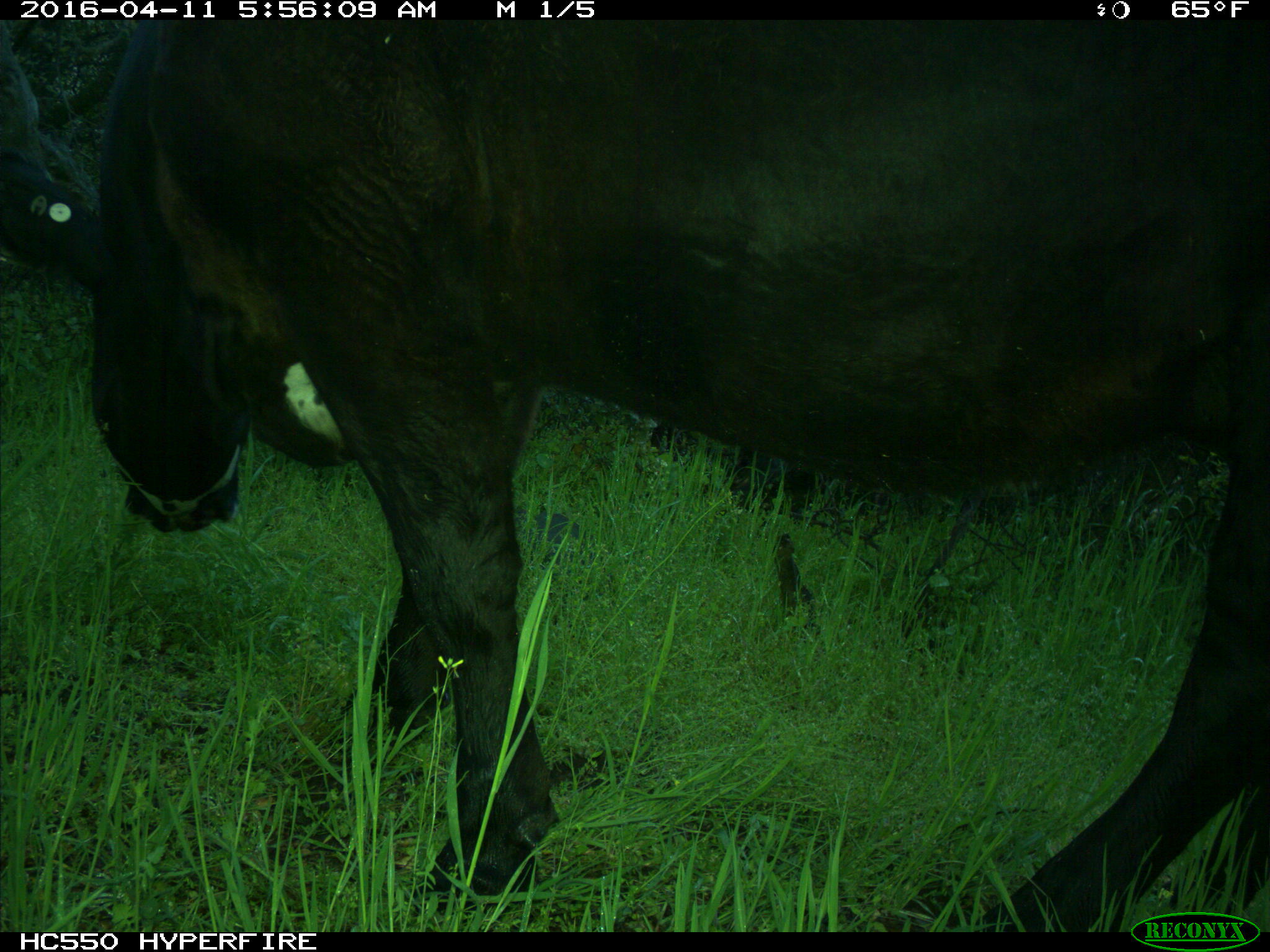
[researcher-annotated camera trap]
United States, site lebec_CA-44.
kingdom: Animalia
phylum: Chordata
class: Mammalia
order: Artiodactyla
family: Bovidae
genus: Bos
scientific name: Bos taurus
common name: domestic cow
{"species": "Bos taurus (domestic cow)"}